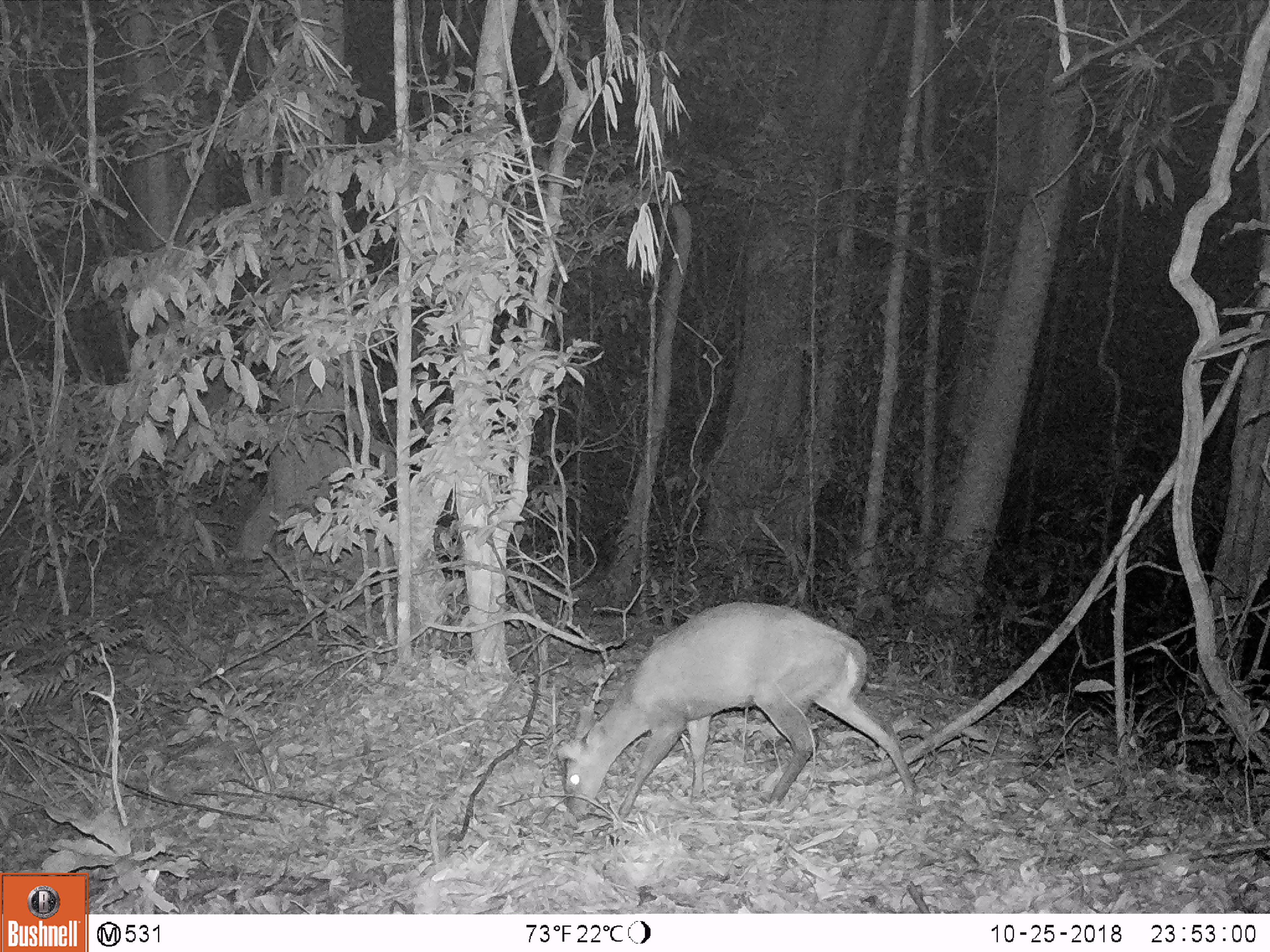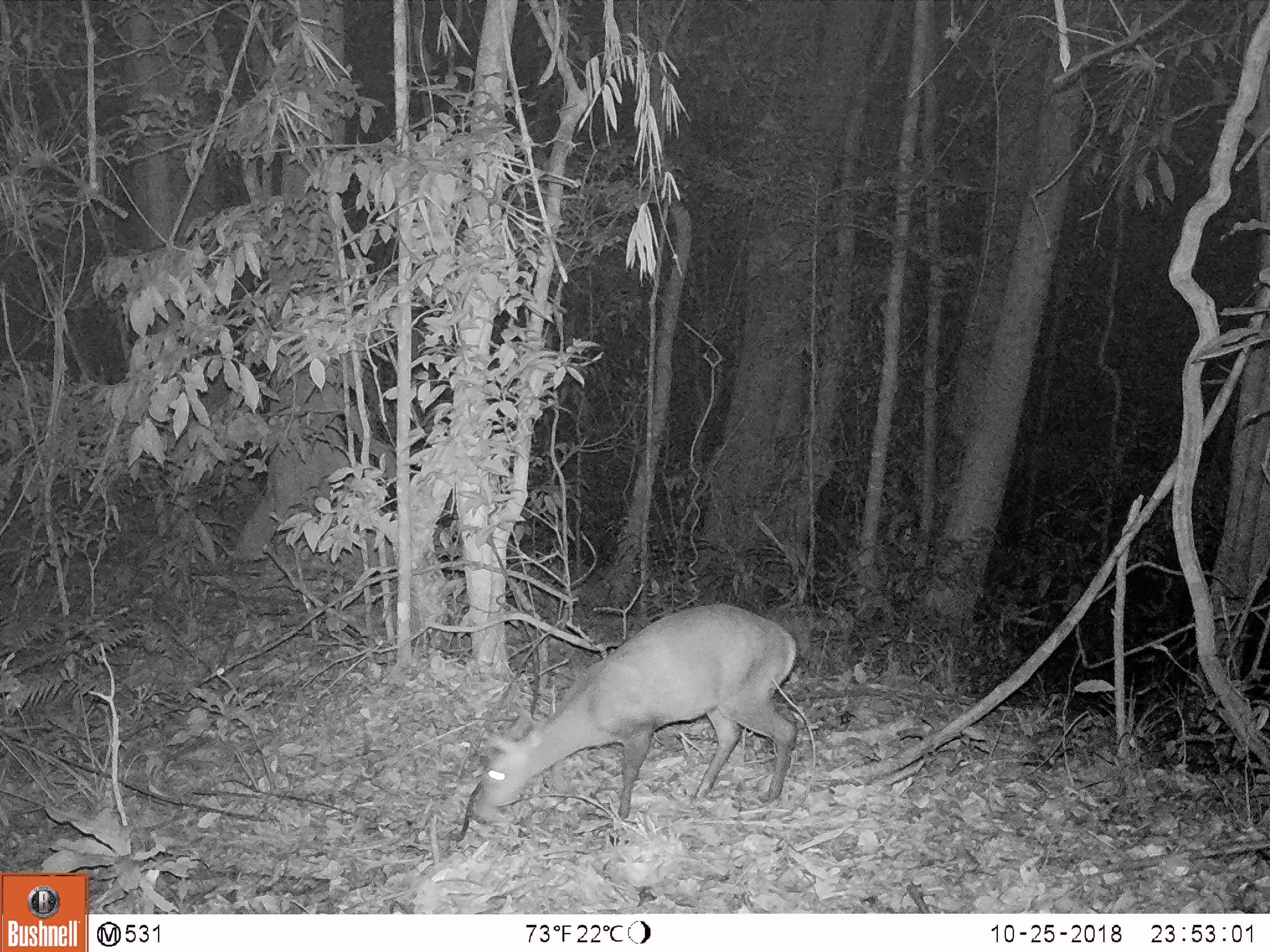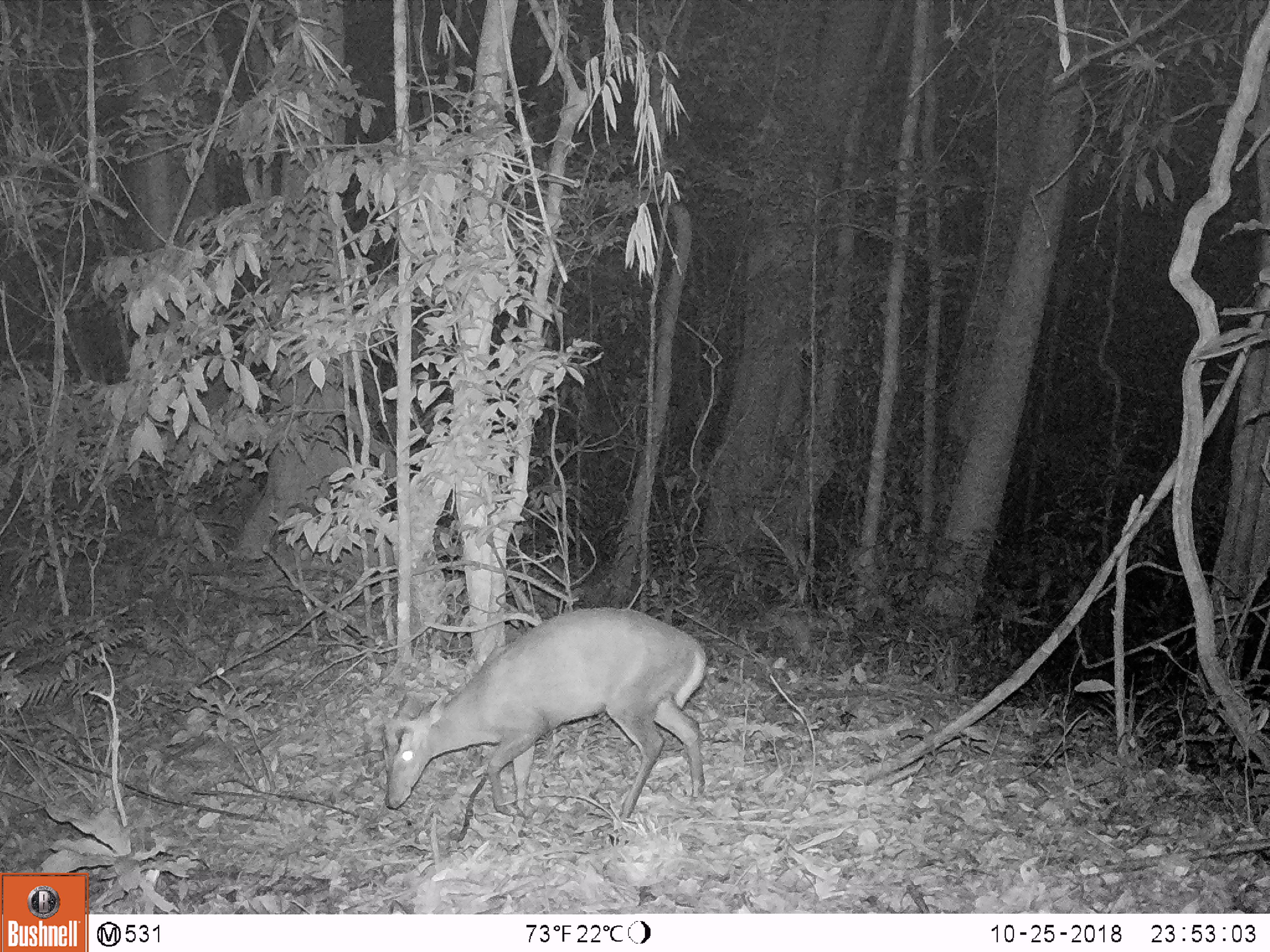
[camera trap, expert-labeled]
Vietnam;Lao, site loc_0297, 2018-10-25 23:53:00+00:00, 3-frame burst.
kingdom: Animalia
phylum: Chordata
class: Mammalia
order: Artiodactyla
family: Cervidae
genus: Muntiacus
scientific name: Muntiacus rooseveltorum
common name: roosevelt's muntjac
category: roosevelts muntjac group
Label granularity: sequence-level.